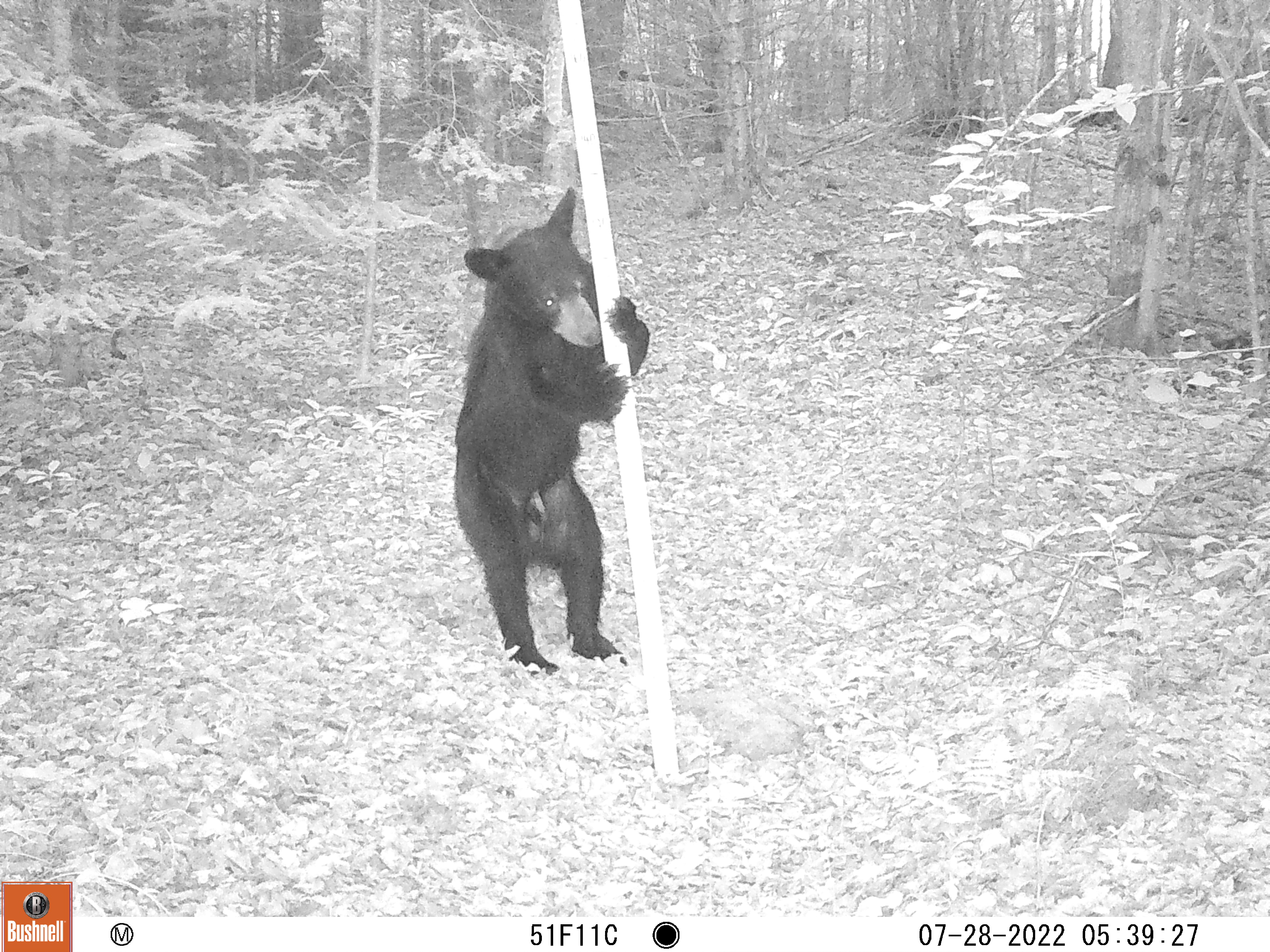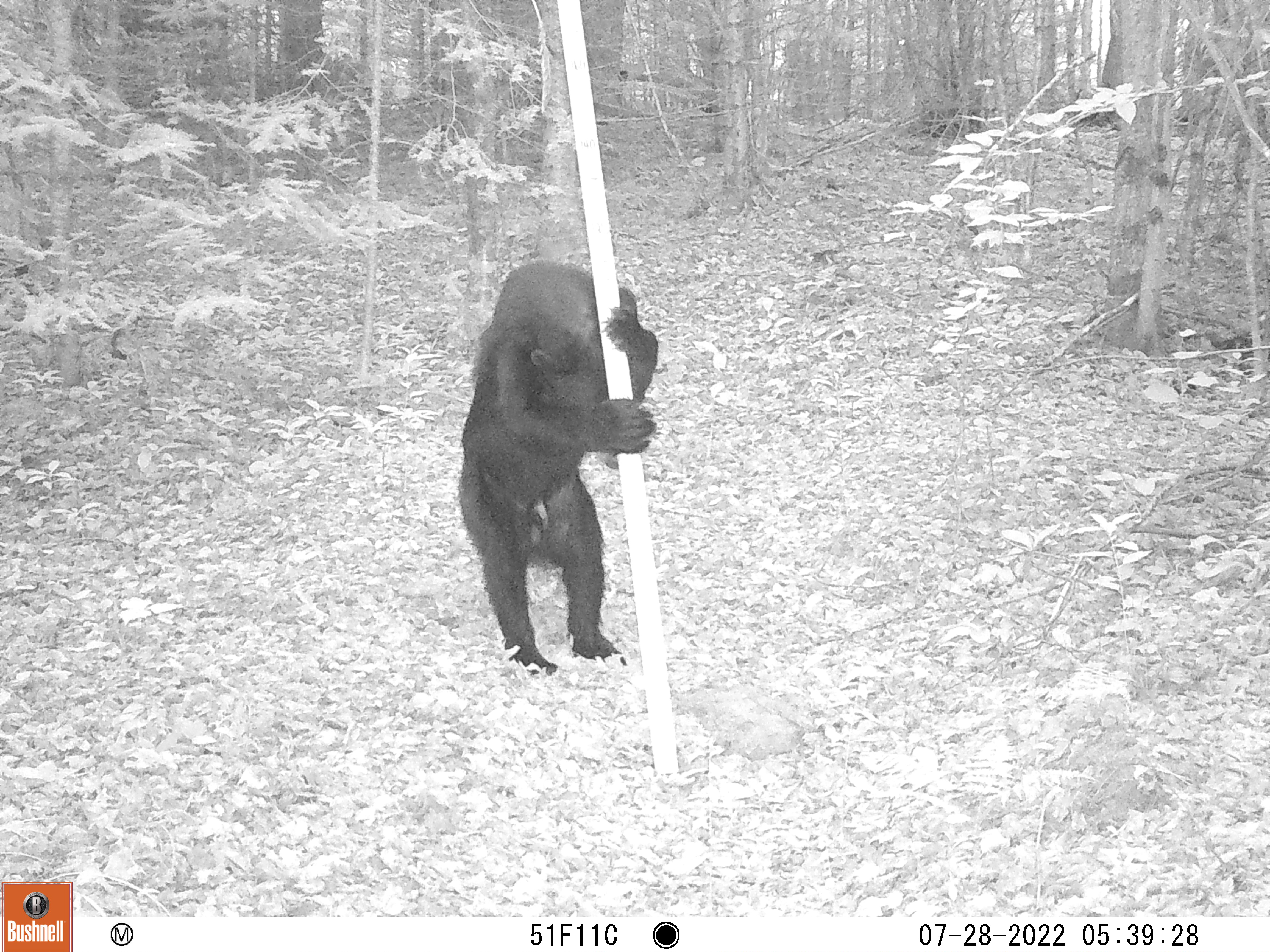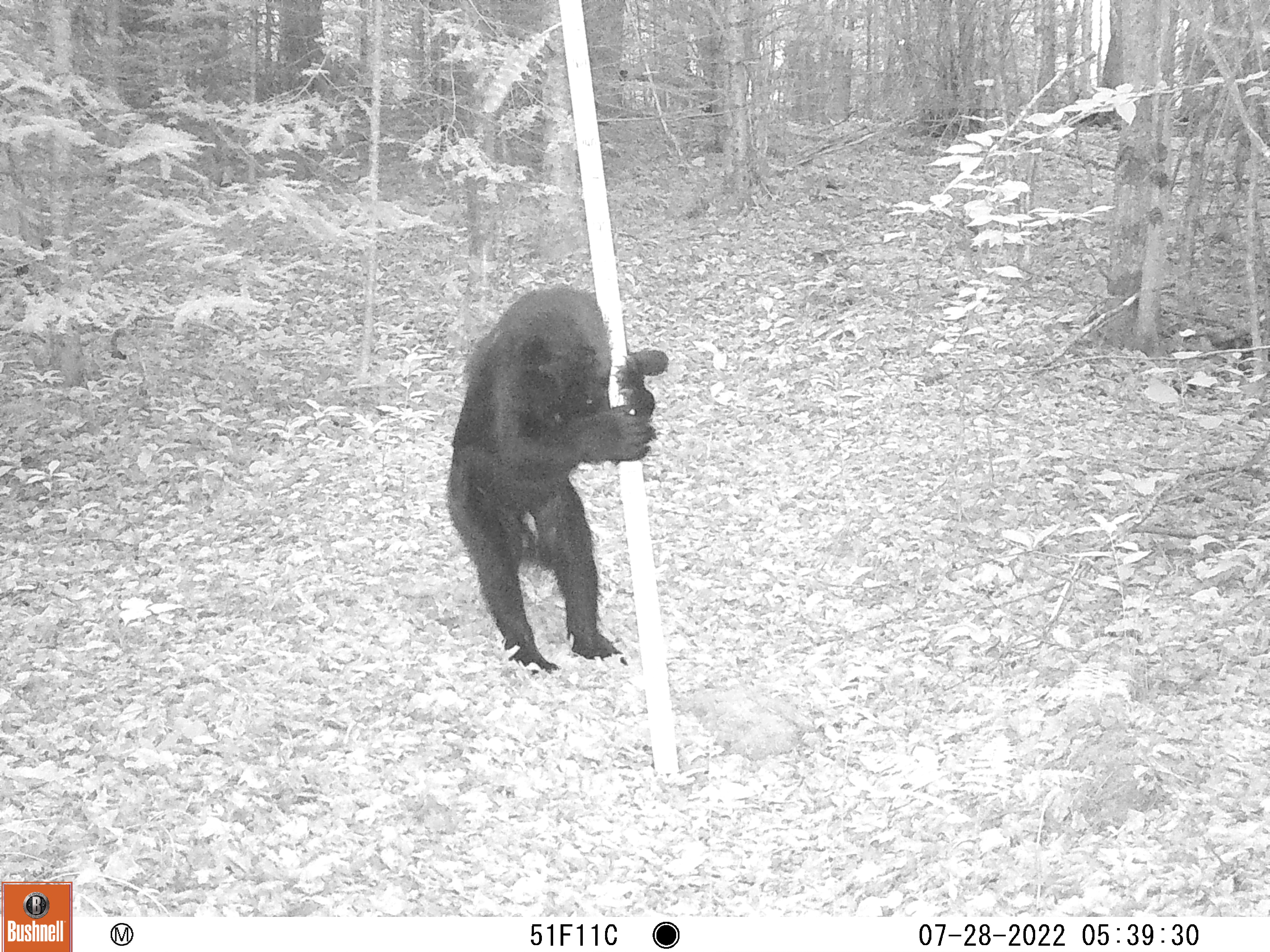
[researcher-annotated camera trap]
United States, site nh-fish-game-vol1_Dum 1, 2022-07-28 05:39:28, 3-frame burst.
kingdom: Animalia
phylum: Chordata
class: Mammalia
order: Carnivora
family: Ursidae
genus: Ursus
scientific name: Ursus americanus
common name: black bear